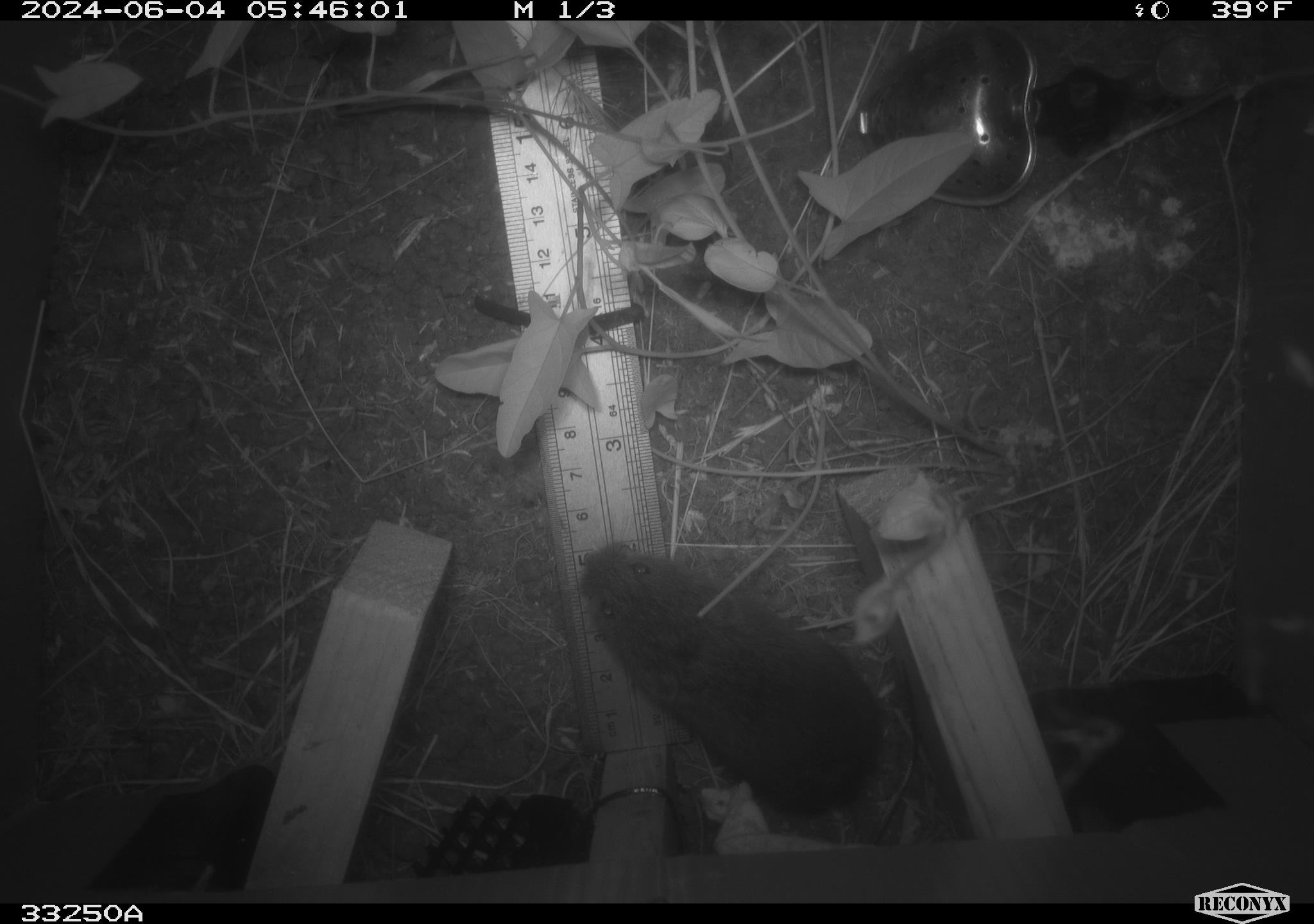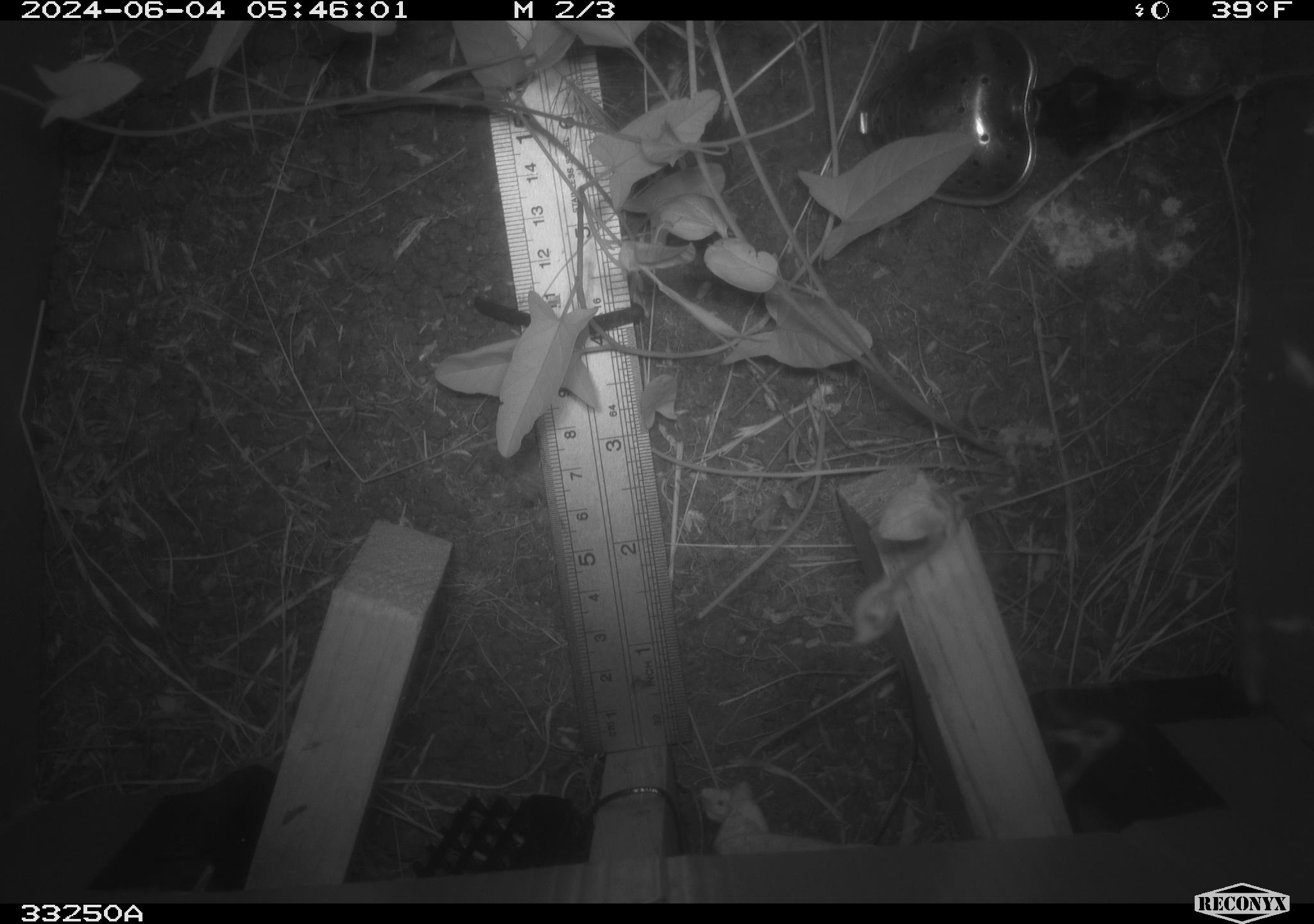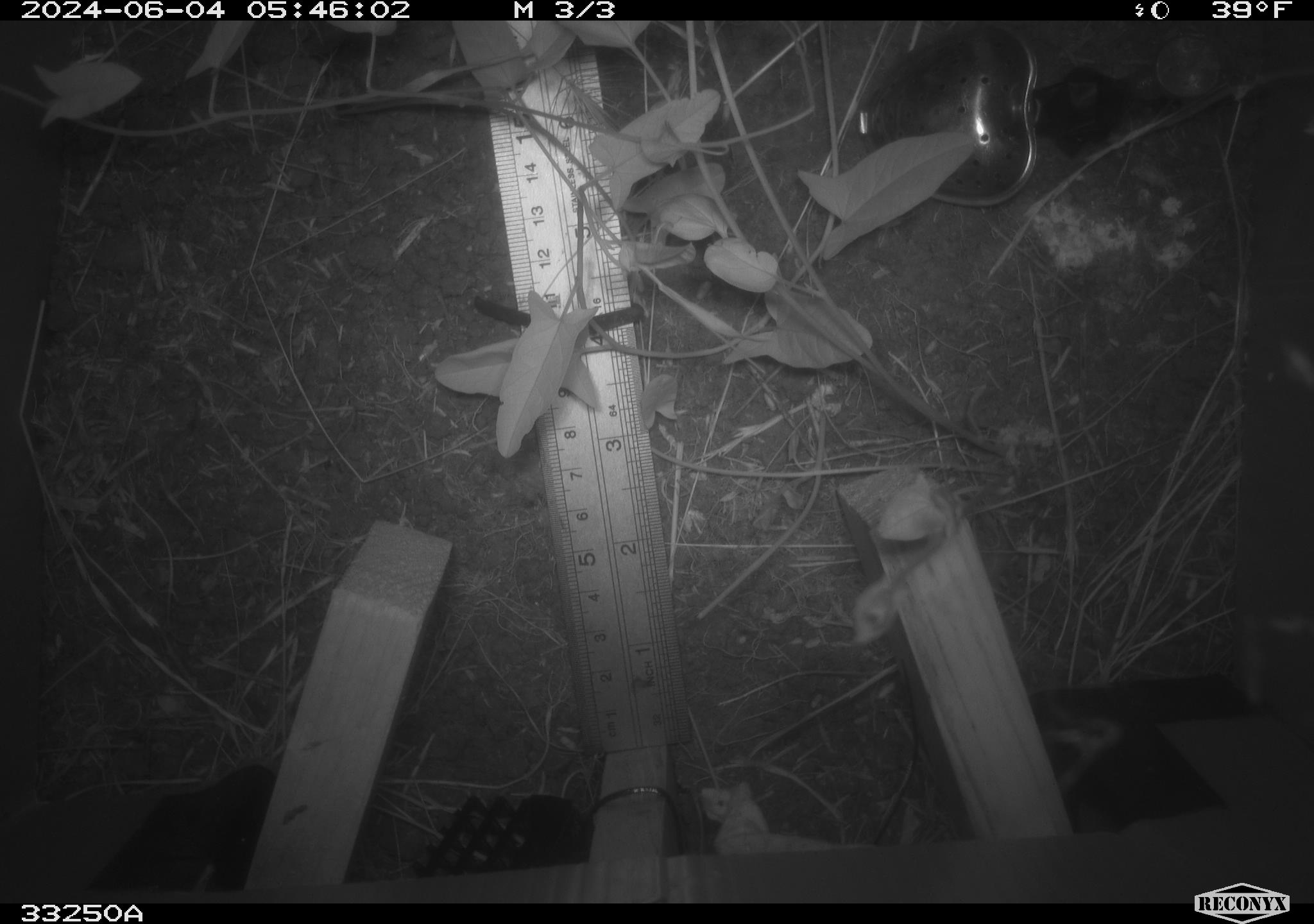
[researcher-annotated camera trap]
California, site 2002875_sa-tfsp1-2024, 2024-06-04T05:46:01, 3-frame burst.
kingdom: Animalia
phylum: Chordata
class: Mammalia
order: Rodentia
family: Cricetidae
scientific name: Arvicolinae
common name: voles, lemmings, and muskrats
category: arvicolinae subfamily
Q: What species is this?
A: Arvicolinae subfamily (voles, lemmings, and muskrats) (Arvicolinae).